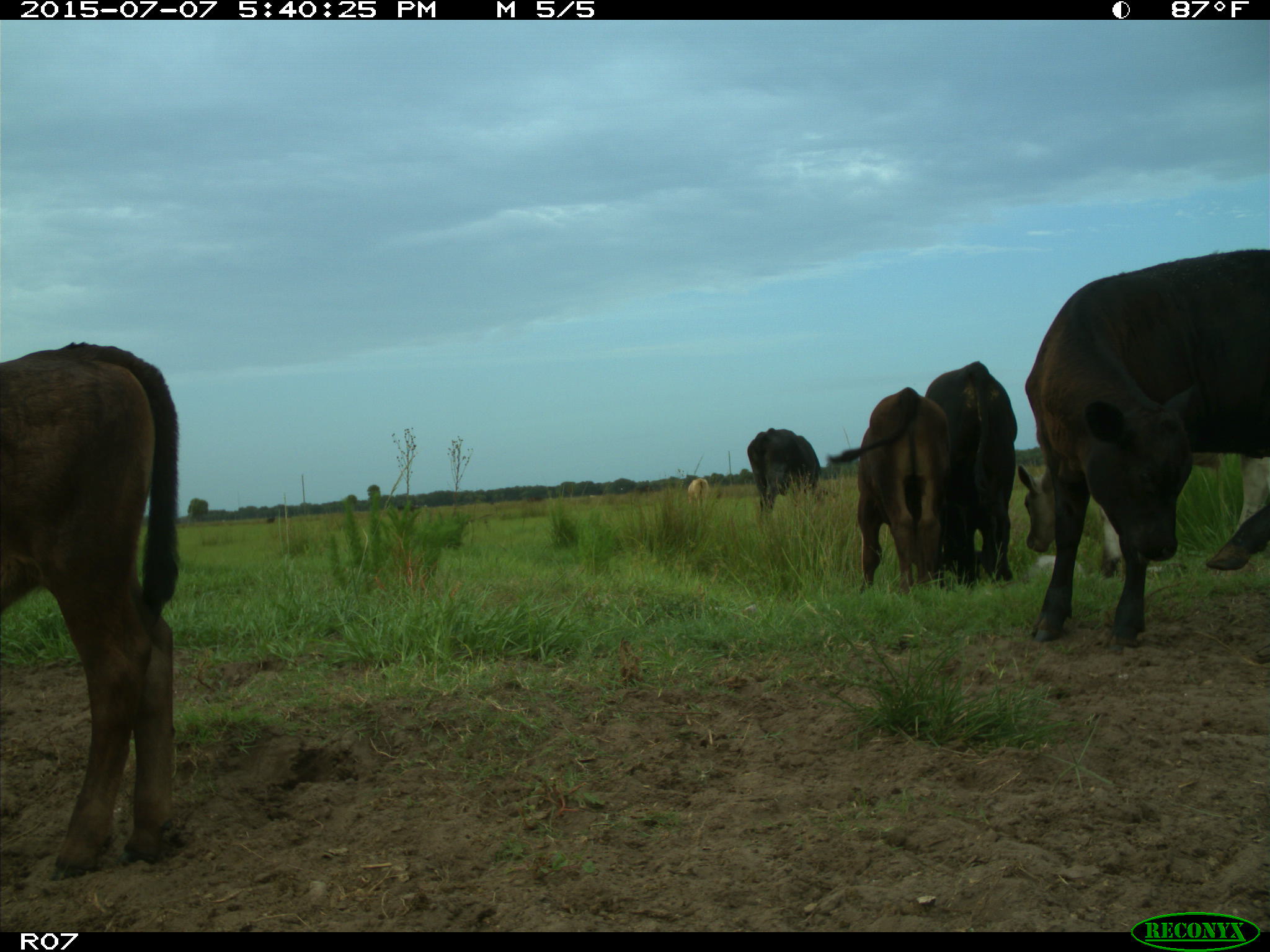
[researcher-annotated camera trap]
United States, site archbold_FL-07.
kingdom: Animalia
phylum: Chordata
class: Mammalia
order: Artiodactyla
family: Bovidae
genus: Bos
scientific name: Bos taurus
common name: domestic cow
Bos taurus (domestic cow).